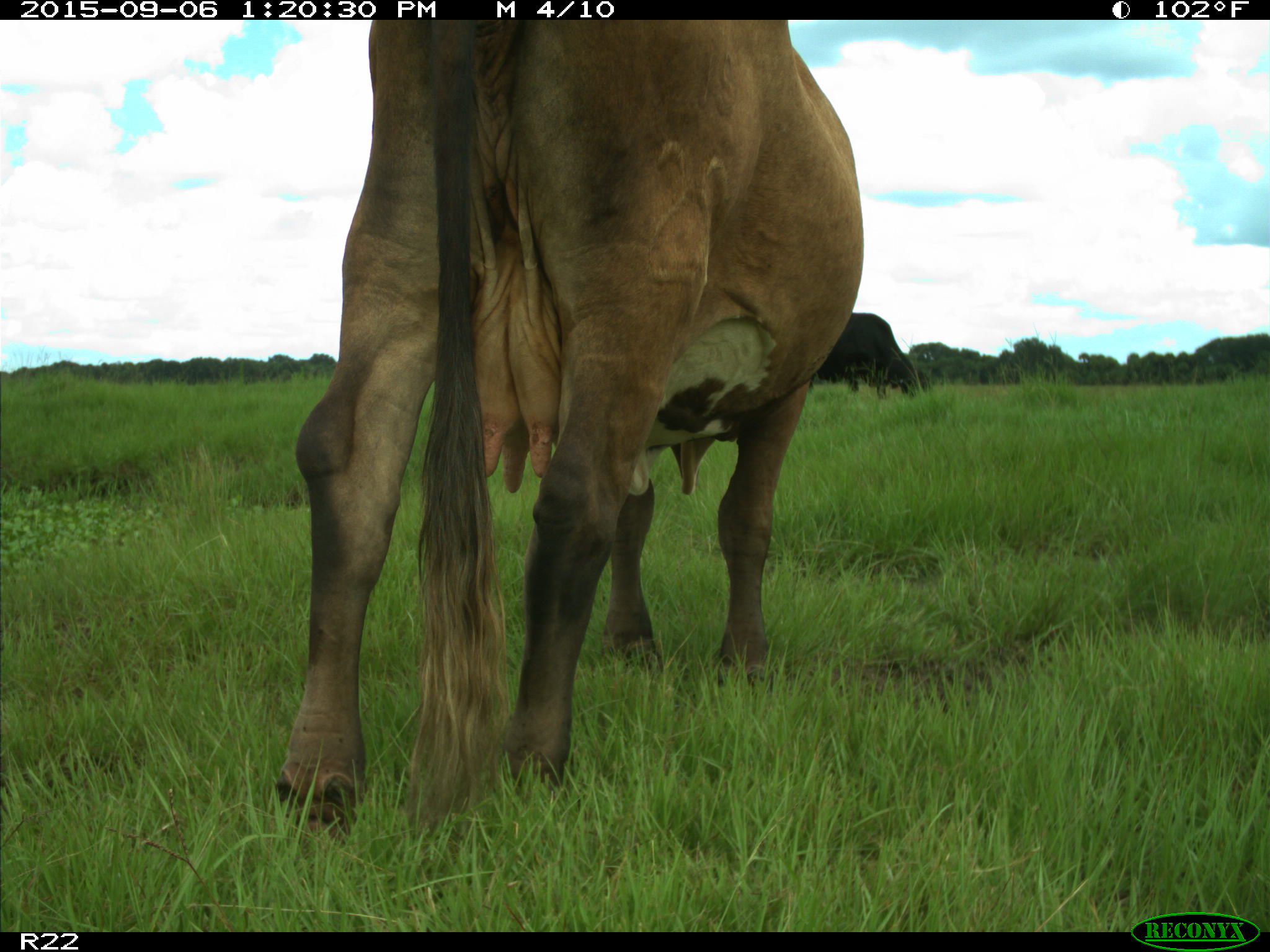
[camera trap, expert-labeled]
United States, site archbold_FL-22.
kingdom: Animalia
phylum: Chordata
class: Mammalia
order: Artiodactyla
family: Bovidae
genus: Bos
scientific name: Bos taurus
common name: domestic cow